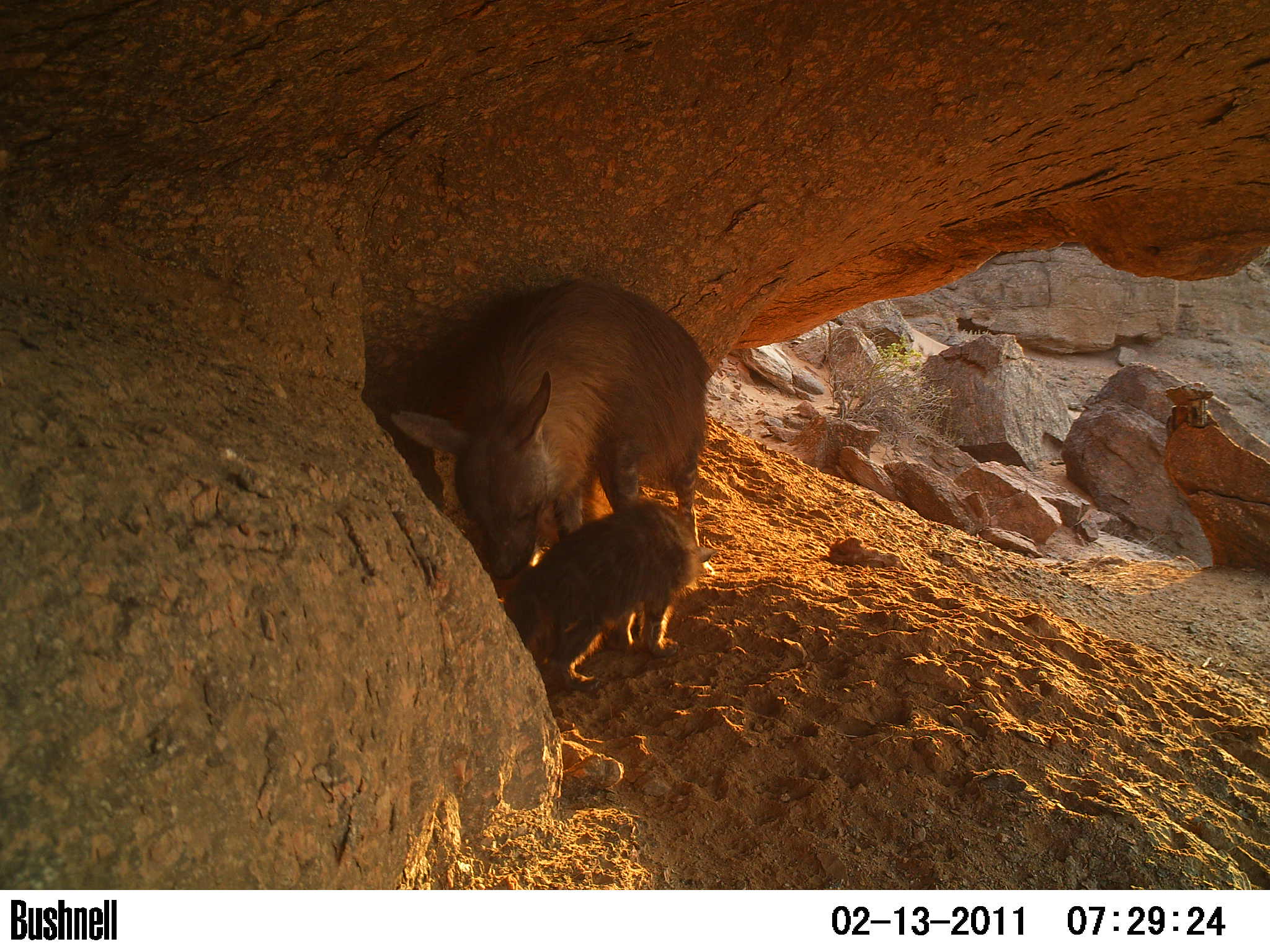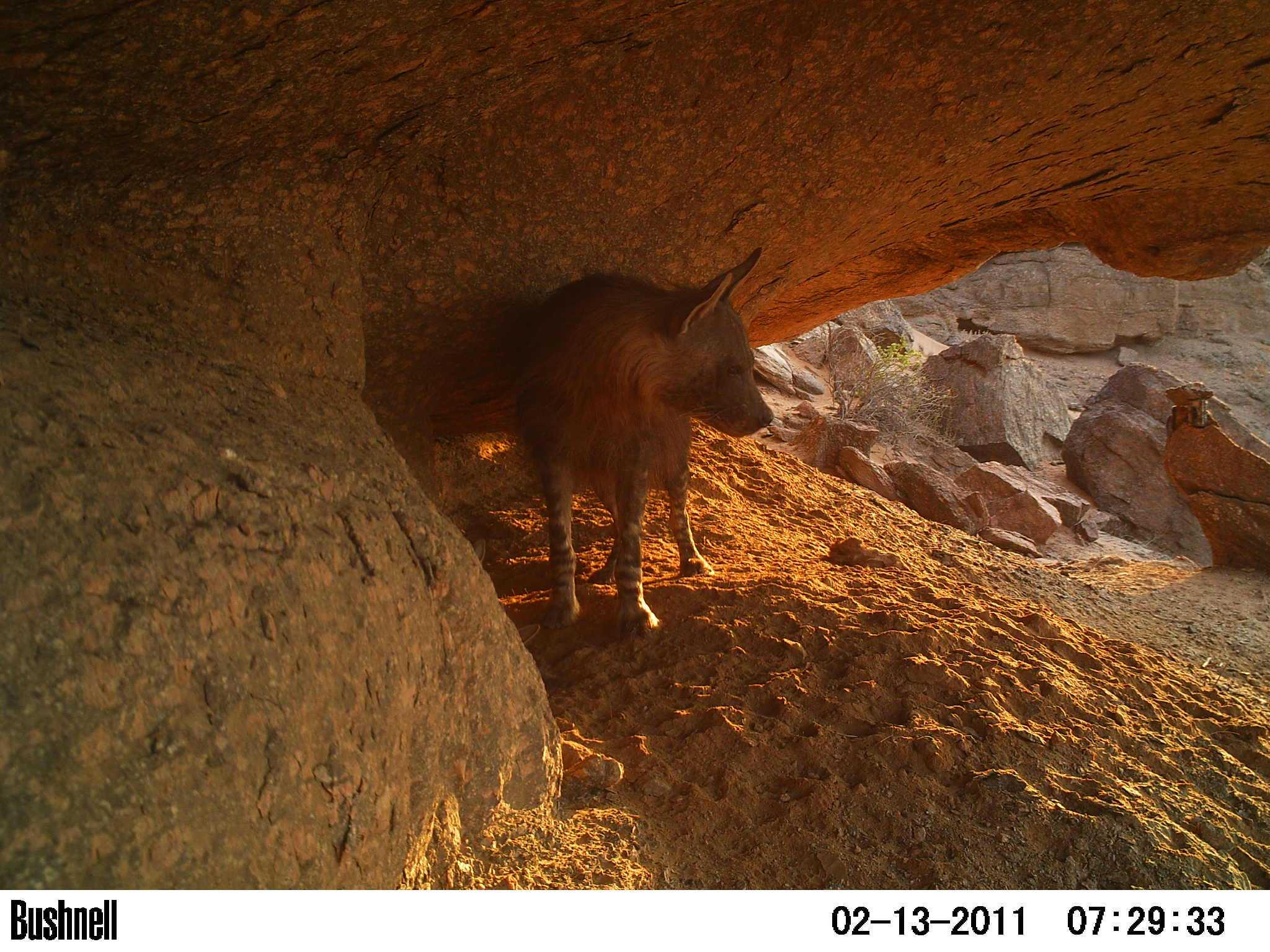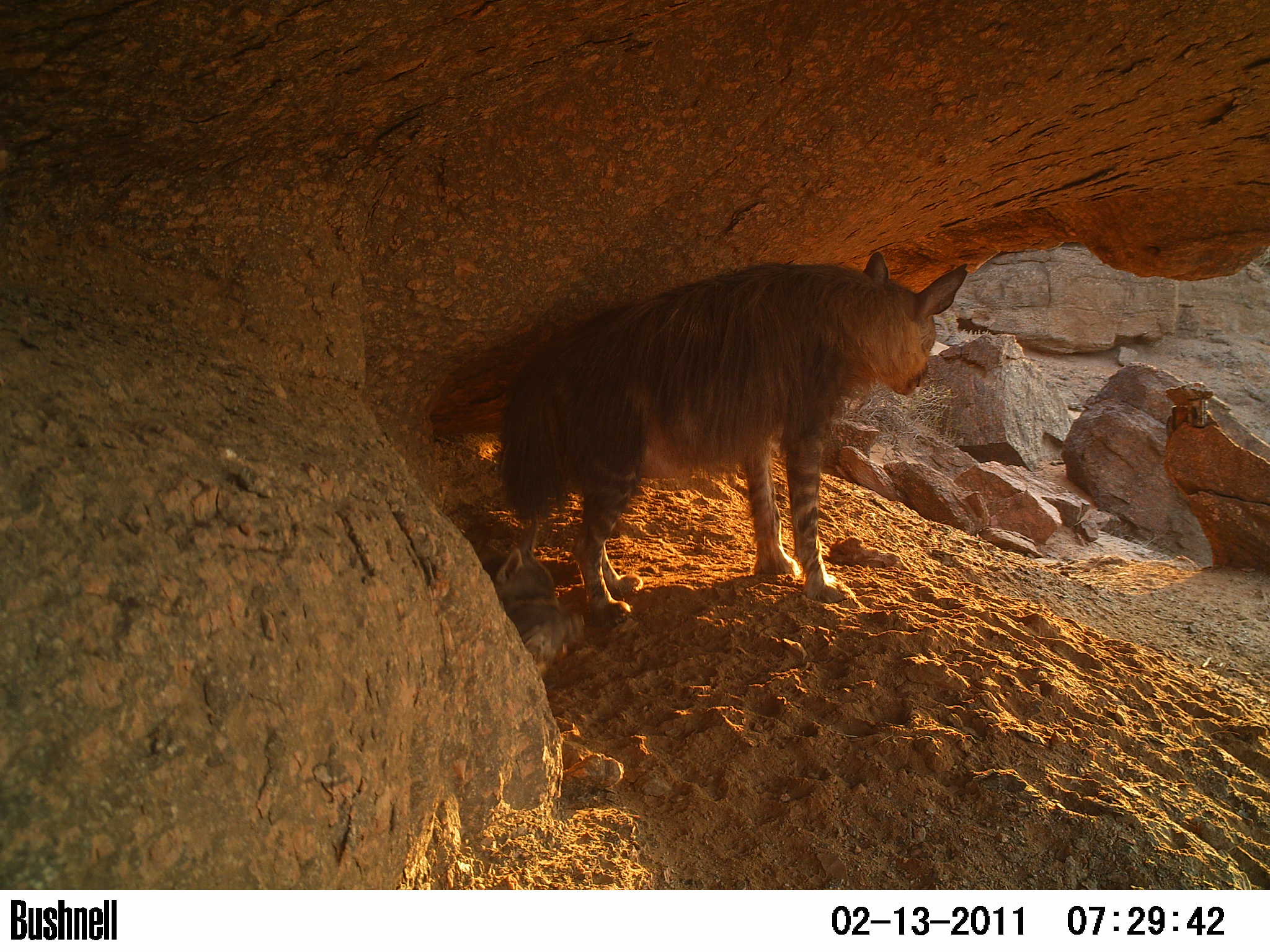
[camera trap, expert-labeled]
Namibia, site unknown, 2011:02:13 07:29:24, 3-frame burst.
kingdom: Animalia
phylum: Chordata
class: Mammalia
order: Carnivora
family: Hyaenidae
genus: Parahyaena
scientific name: Parahyaena brunnea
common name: brown hyena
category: hyaena brunnea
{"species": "hyaena brunnea (brown hyena) (Parahyaena brunnea)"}